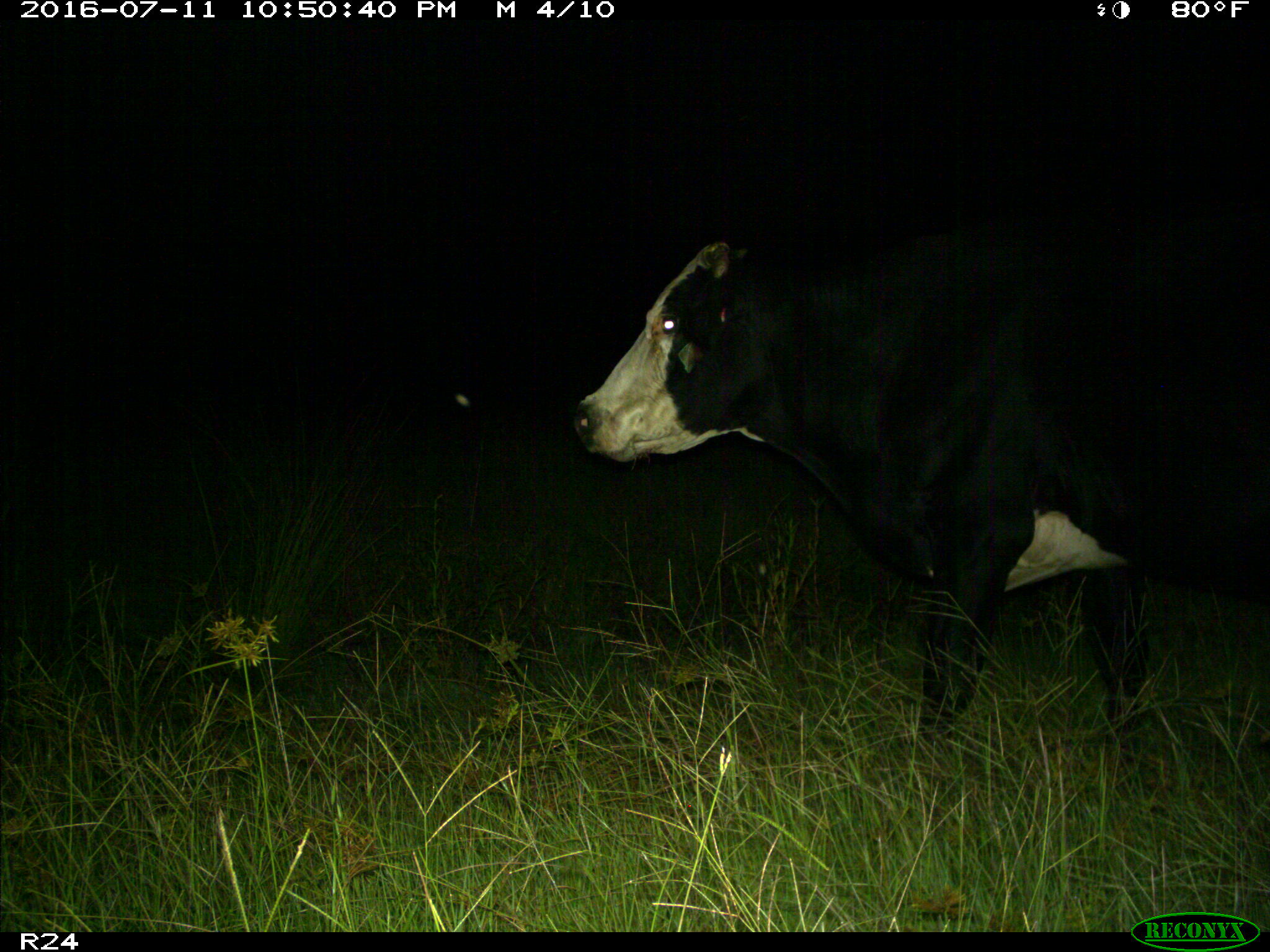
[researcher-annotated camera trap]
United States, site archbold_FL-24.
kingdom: Animalia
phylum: Chordata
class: Mammalia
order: Artiodactyla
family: Bovidae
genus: Bos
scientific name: Bos taurus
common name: domestic cow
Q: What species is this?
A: Bos taurus (domestic cow).